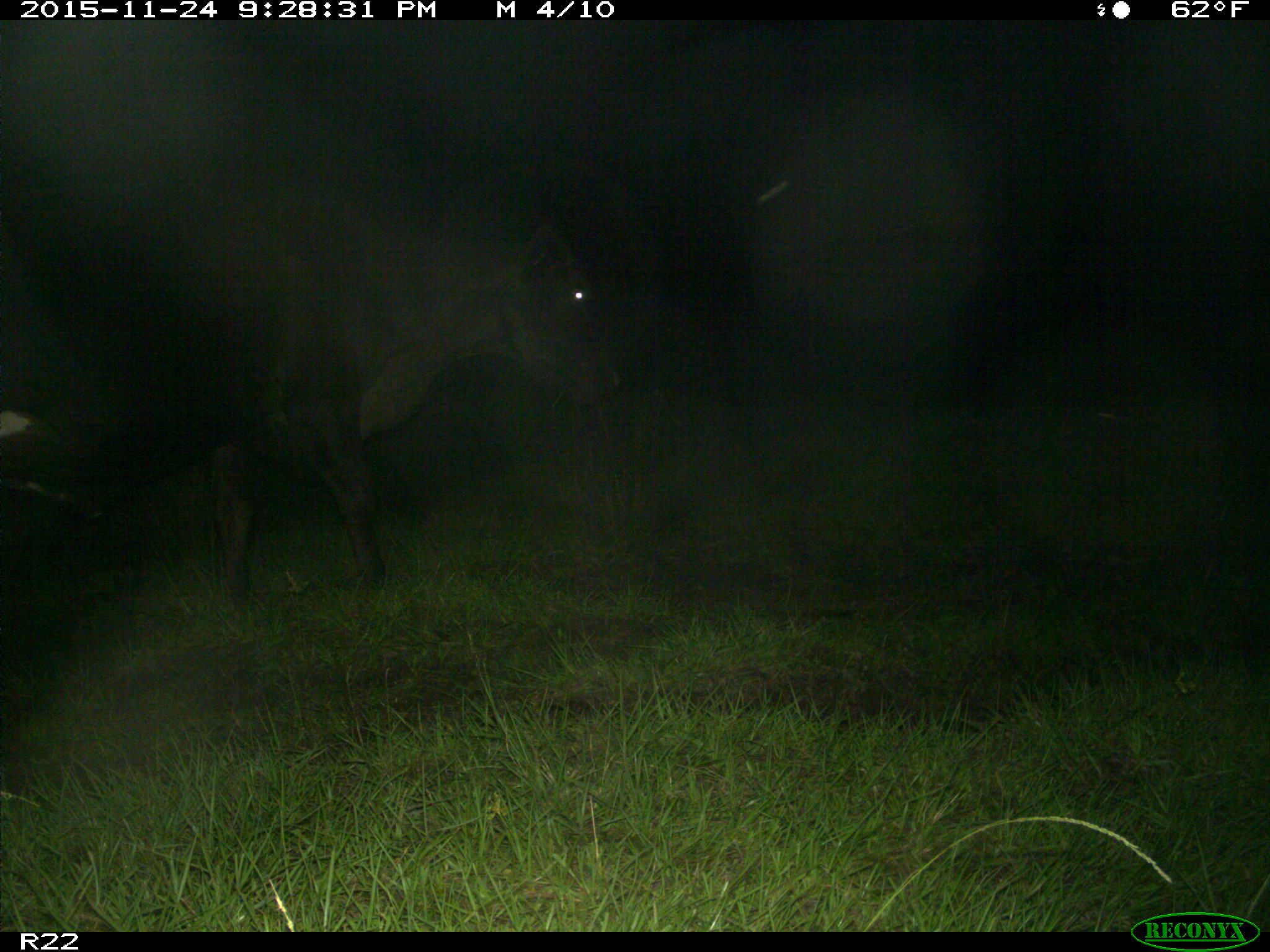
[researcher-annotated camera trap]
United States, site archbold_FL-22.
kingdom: Animalia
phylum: Chordata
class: Mammalia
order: Artiodactyla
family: Bovidae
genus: Bos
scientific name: Bos taurus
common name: domestic cow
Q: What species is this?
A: Bos taurus (domestic cow).